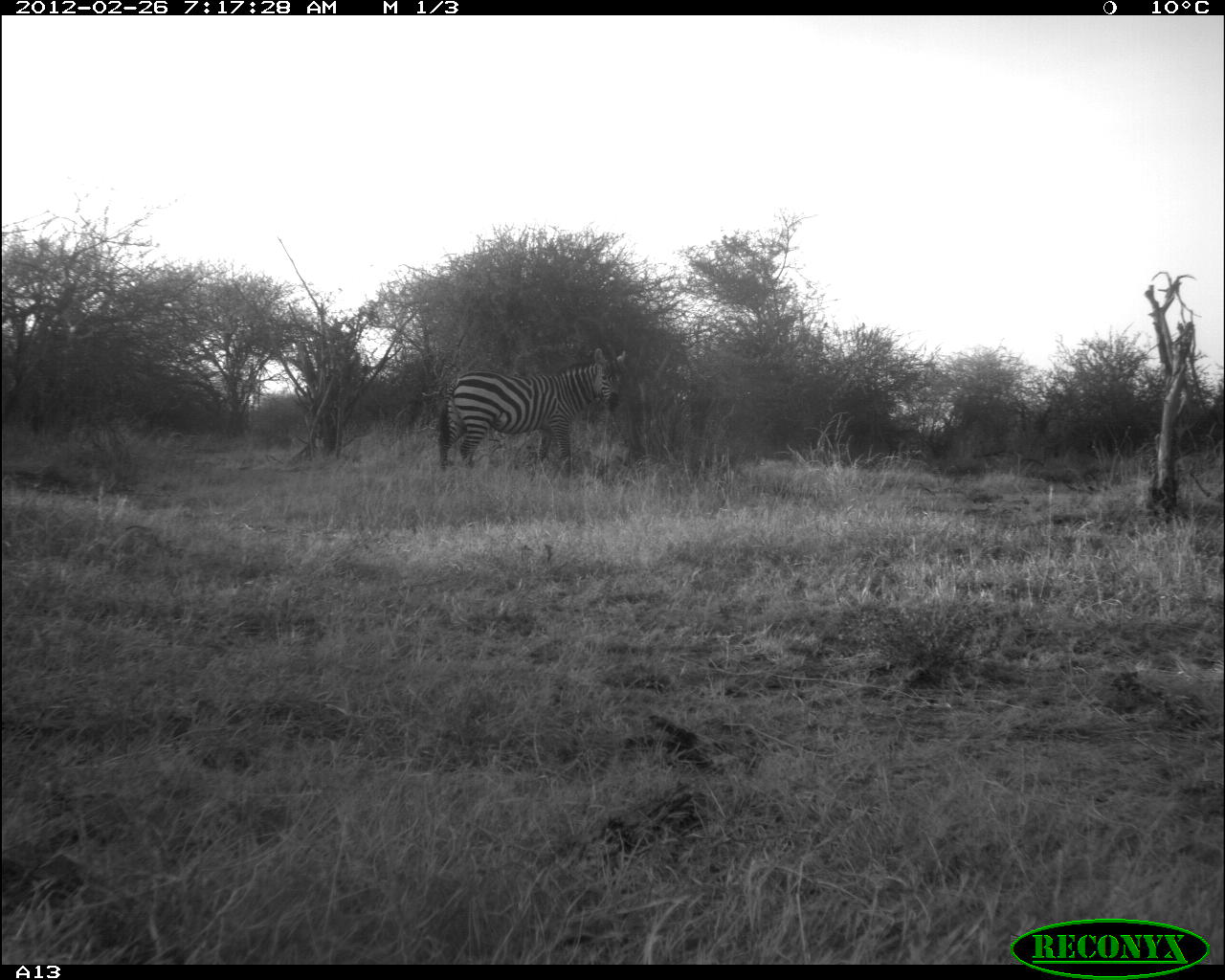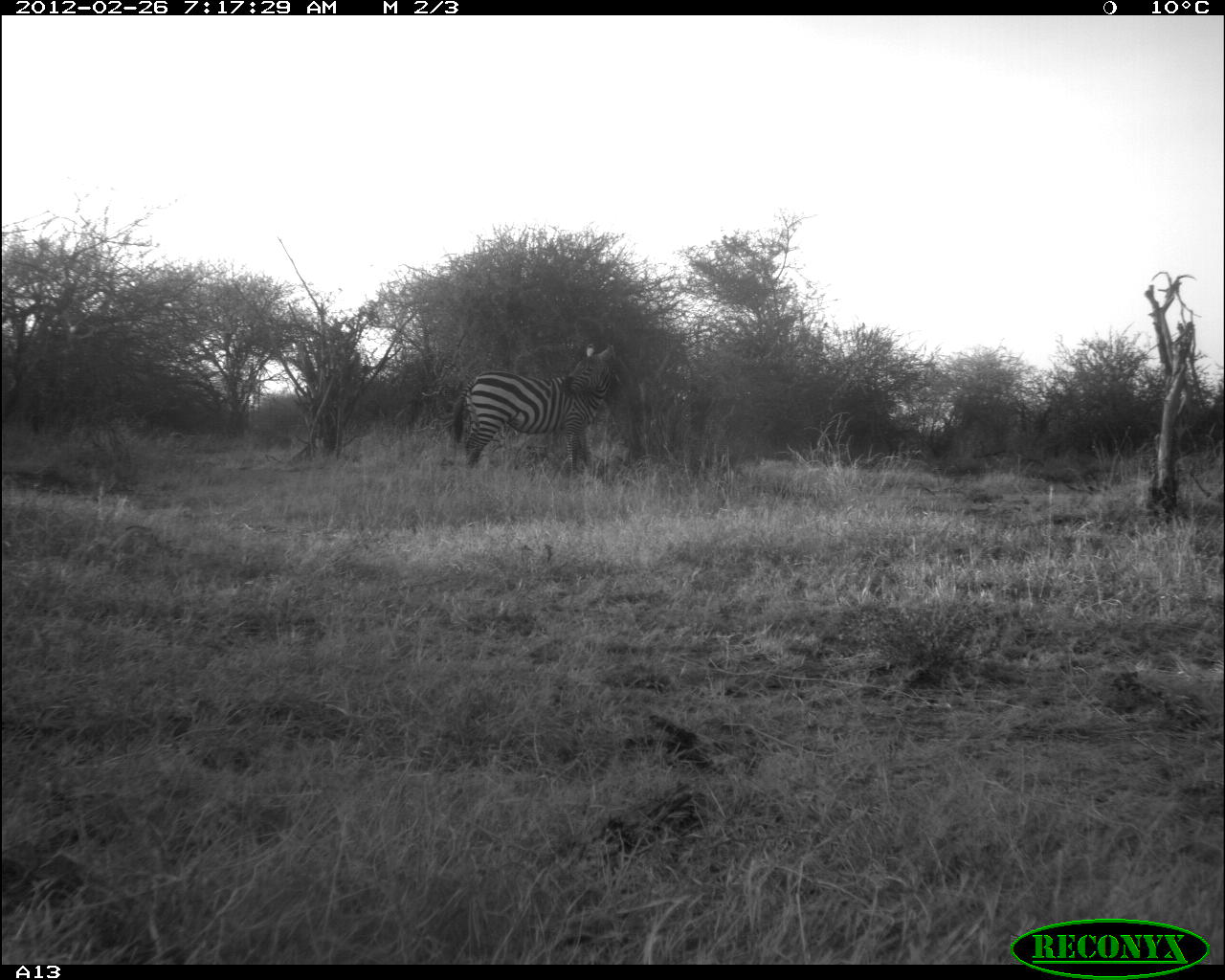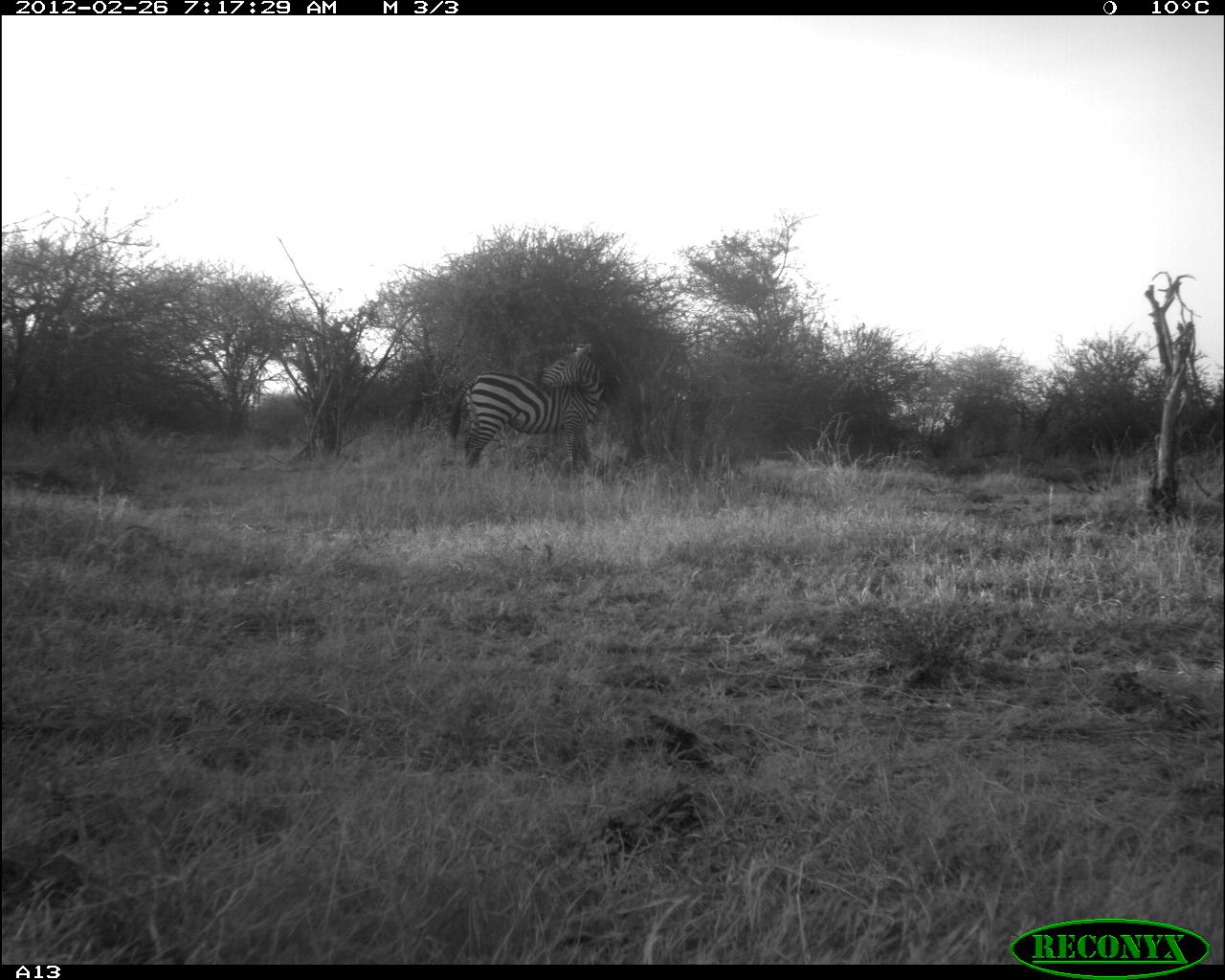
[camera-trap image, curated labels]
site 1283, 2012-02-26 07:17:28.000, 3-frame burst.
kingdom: Animalia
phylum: Chordata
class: Mammalia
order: Perissodactyla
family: Equidae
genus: Equus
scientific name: Equus quagga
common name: plains zebra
Equus quagga (plains zebra), count 1.